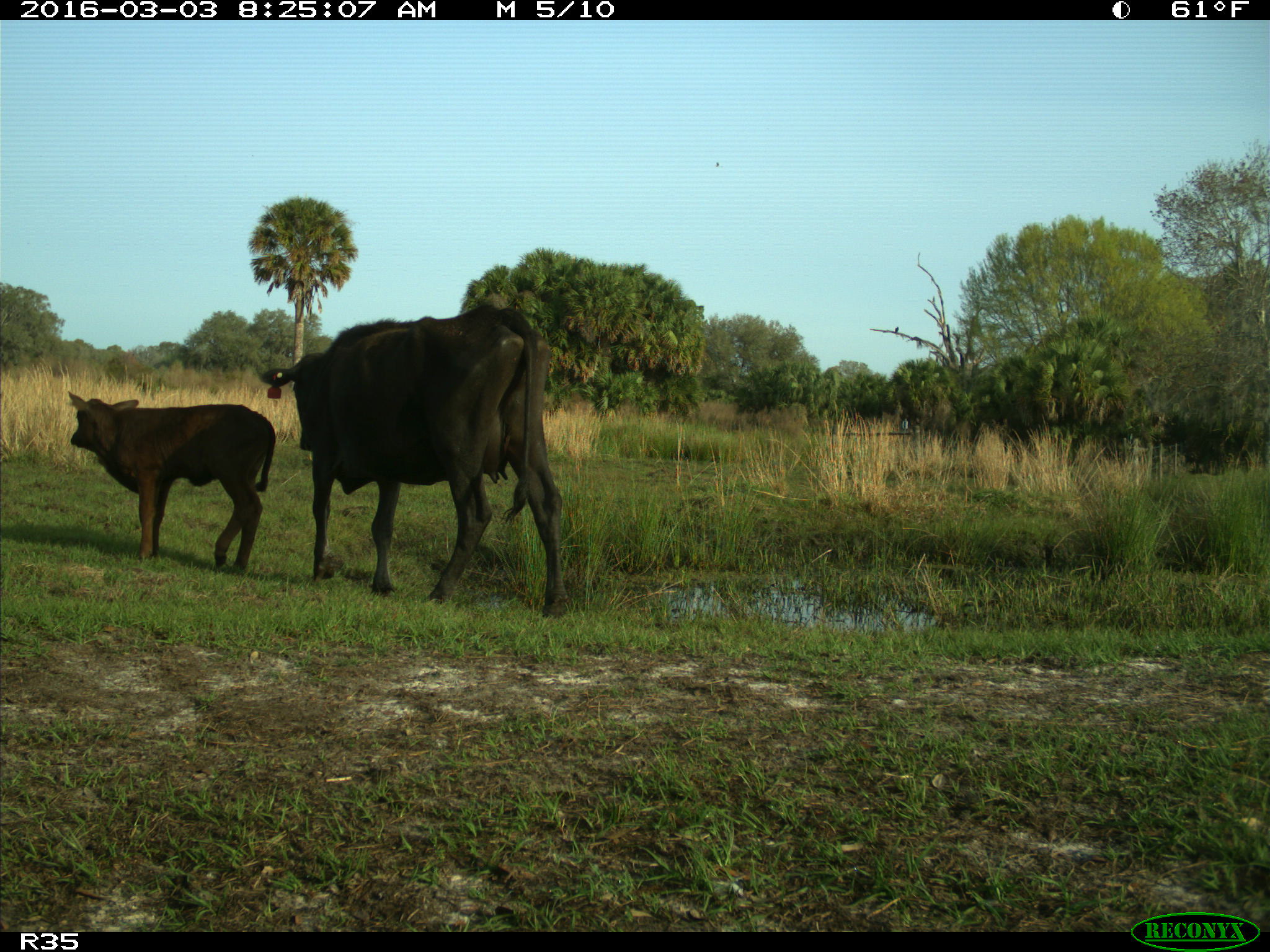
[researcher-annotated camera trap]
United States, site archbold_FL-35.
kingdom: Animalia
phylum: Chordata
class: Mammalia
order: Artiodactyla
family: Bovidae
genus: Bos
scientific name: Bos taurus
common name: domestic cow